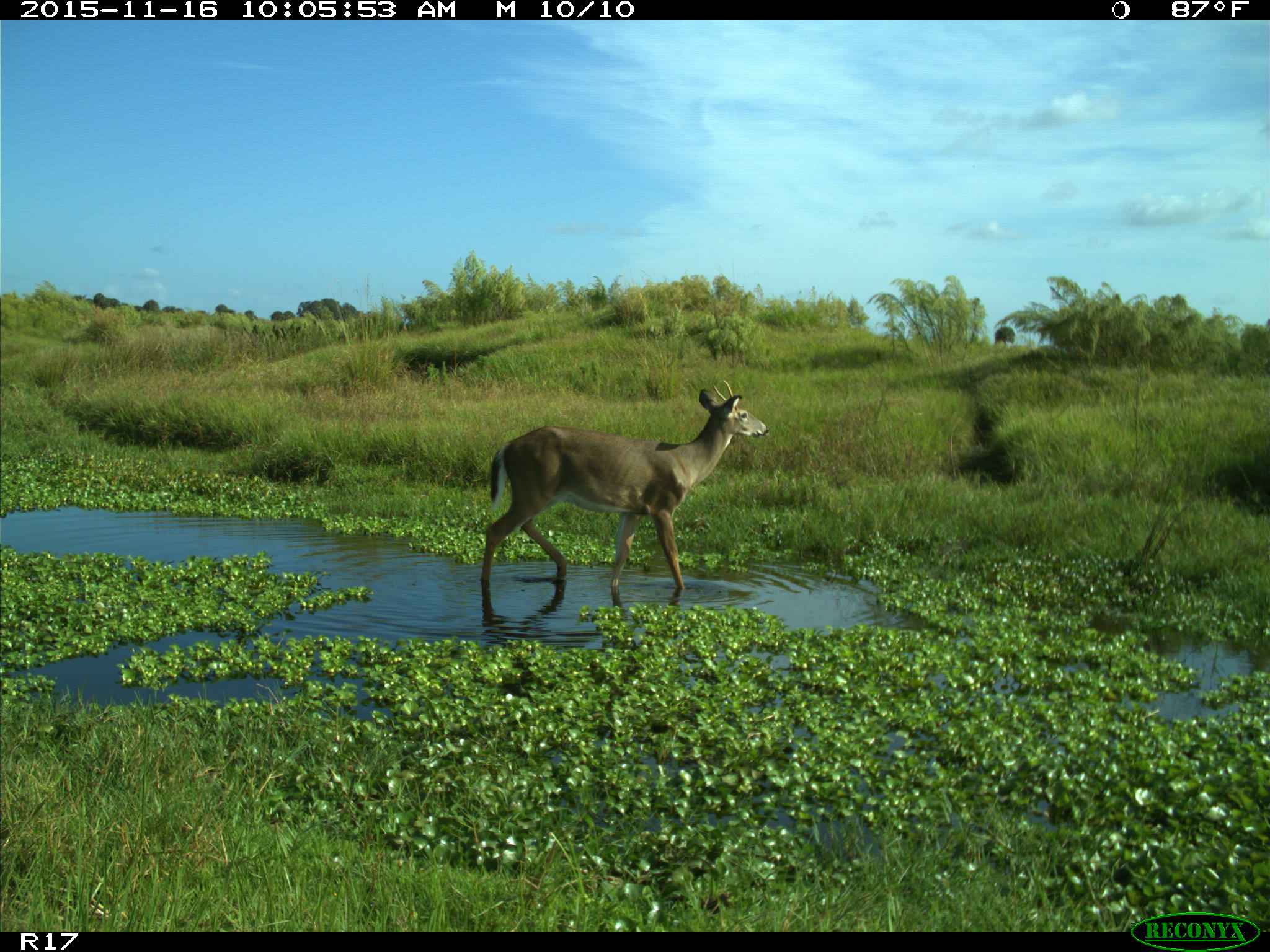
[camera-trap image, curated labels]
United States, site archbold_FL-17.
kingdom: Animalia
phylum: Chordata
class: Mammalia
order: Artiodactyla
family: Cervidae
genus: Odocoileus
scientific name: Odocoileus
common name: deer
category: unidentified deer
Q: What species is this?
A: Unidentified deer (deer) (Odocoileus).